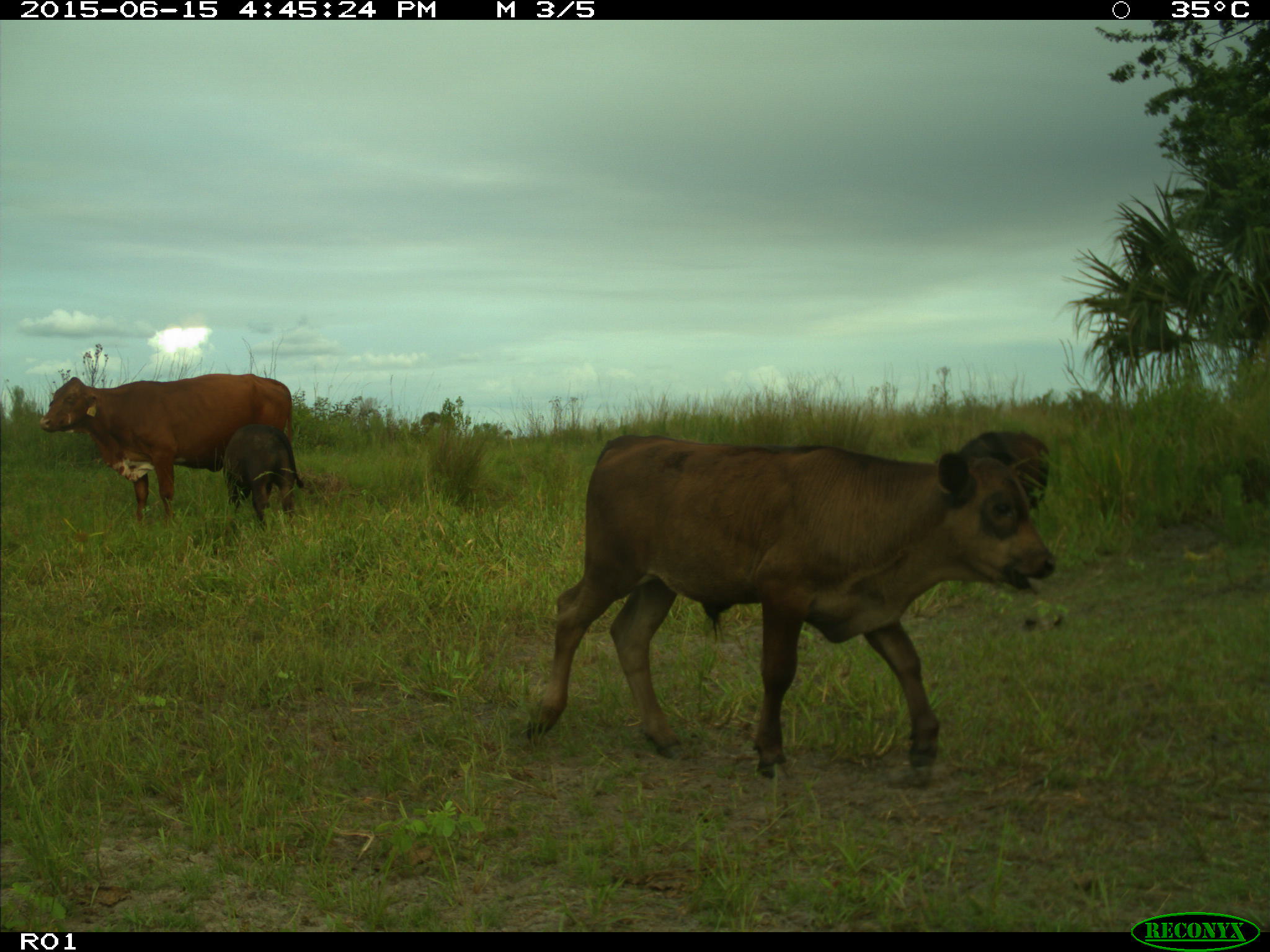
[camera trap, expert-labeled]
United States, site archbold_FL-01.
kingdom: Animalia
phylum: Chordata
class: Mammalia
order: Artiodactyla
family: Bovidae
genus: Bos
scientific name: Bos taurus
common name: domestic cow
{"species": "Bos taurus (domestic cow)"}